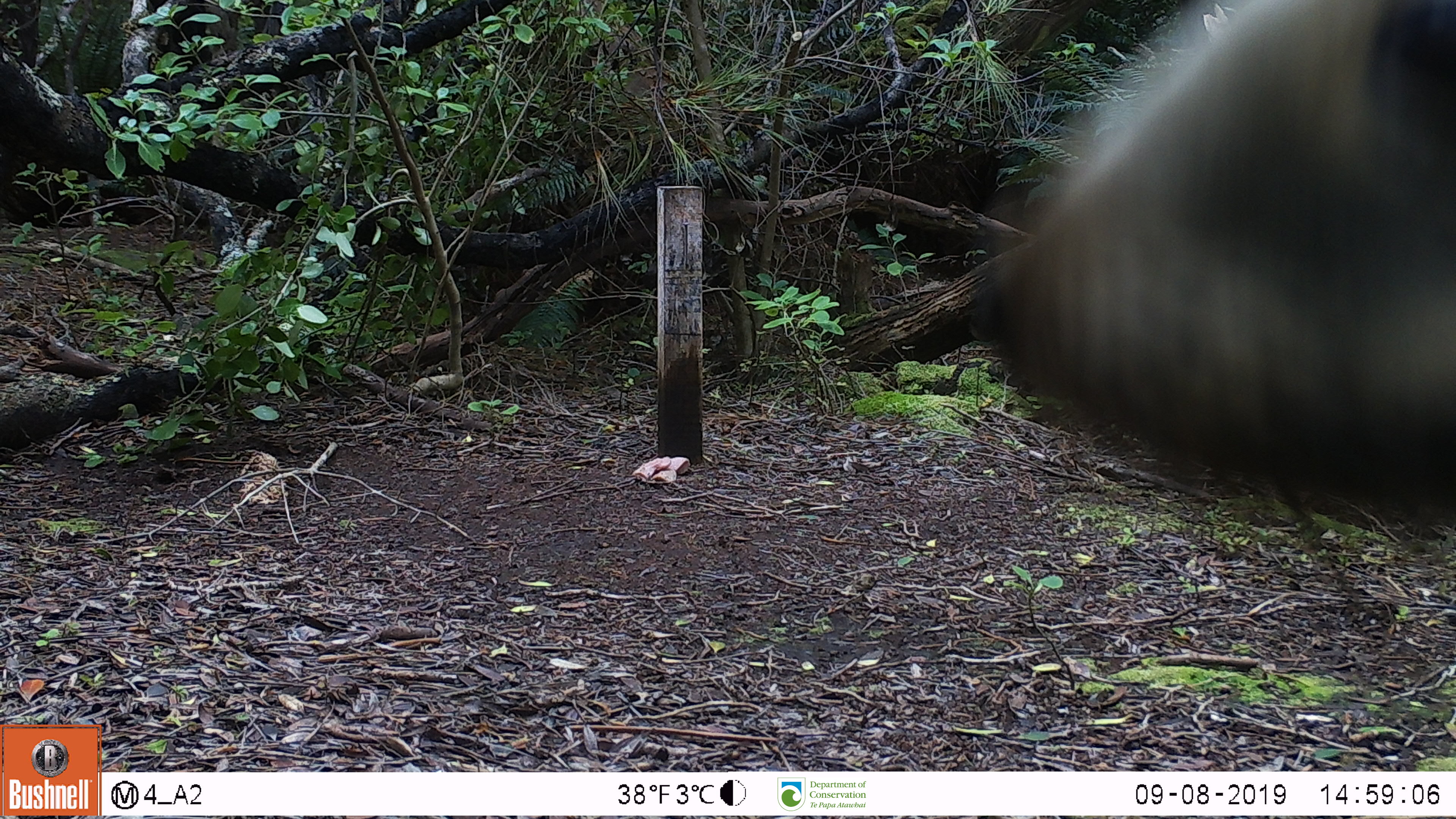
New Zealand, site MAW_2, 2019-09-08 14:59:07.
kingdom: Animalia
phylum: Chordata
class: Mammalia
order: Carnivora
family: Otariidae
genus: Phocarctos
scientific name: Phocarctos hookeri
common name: new zealand sea lion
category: sealion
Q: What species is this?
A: Sealion (new zealand sea lion) (Phocarctos hookeri).